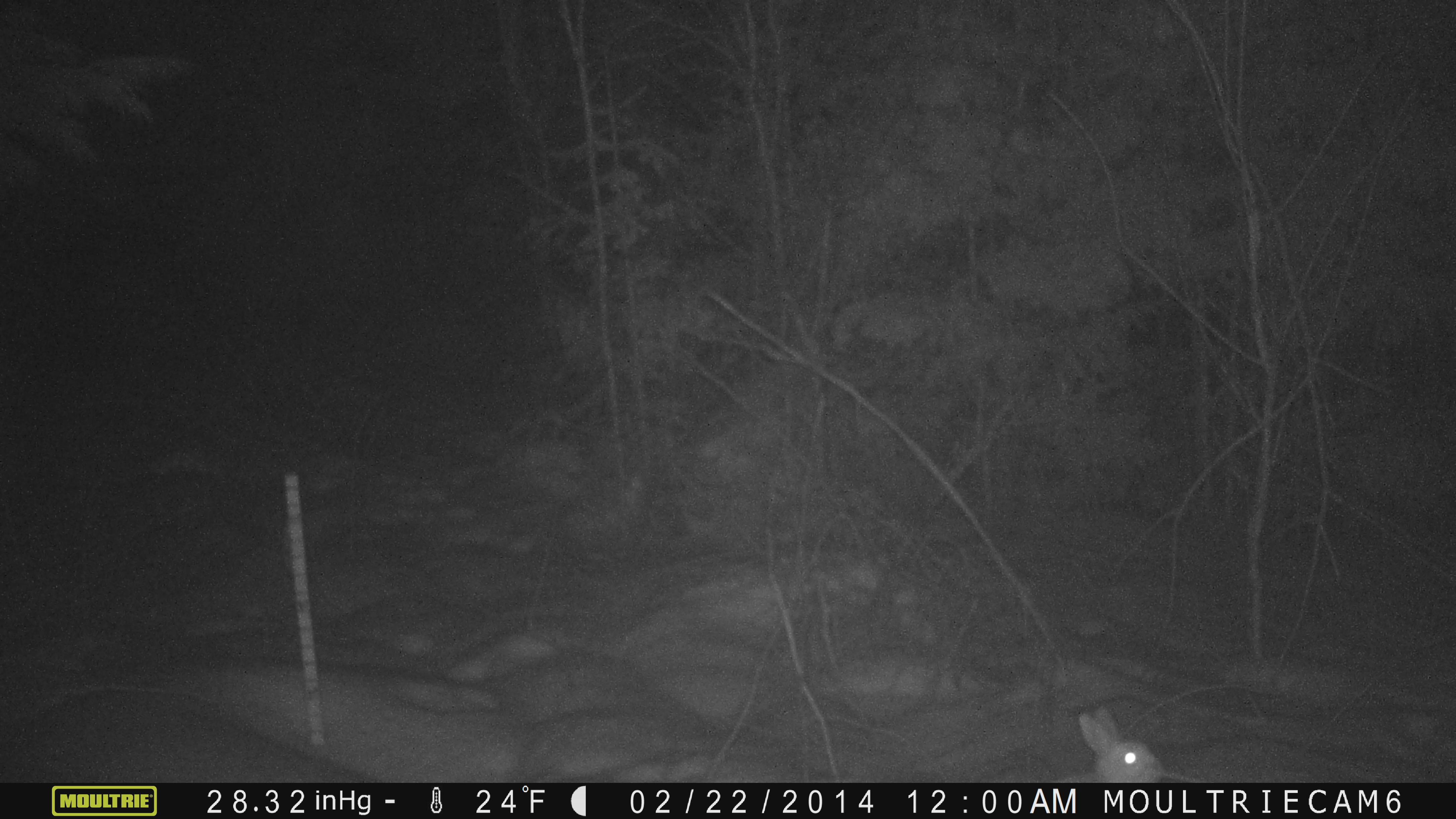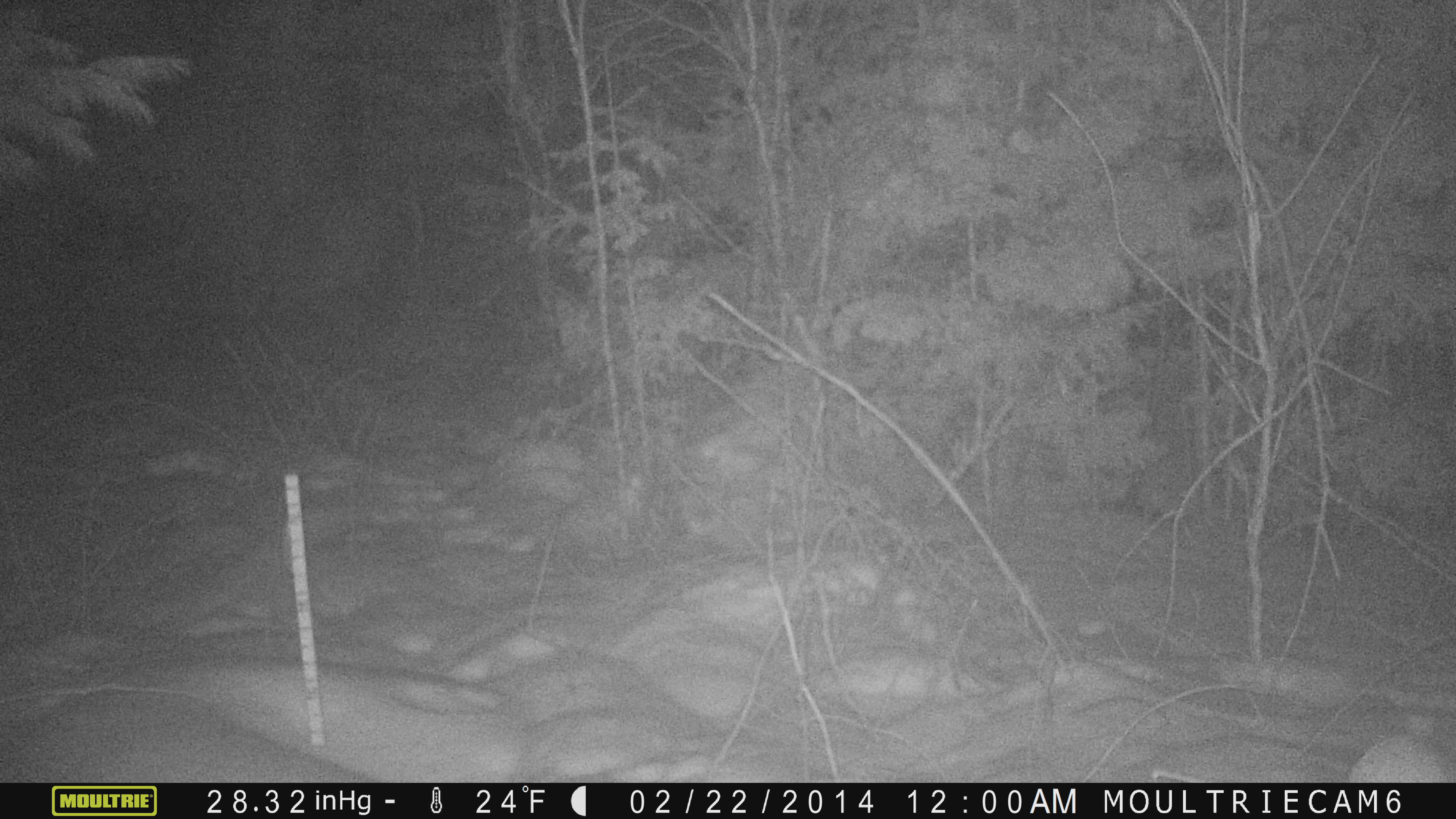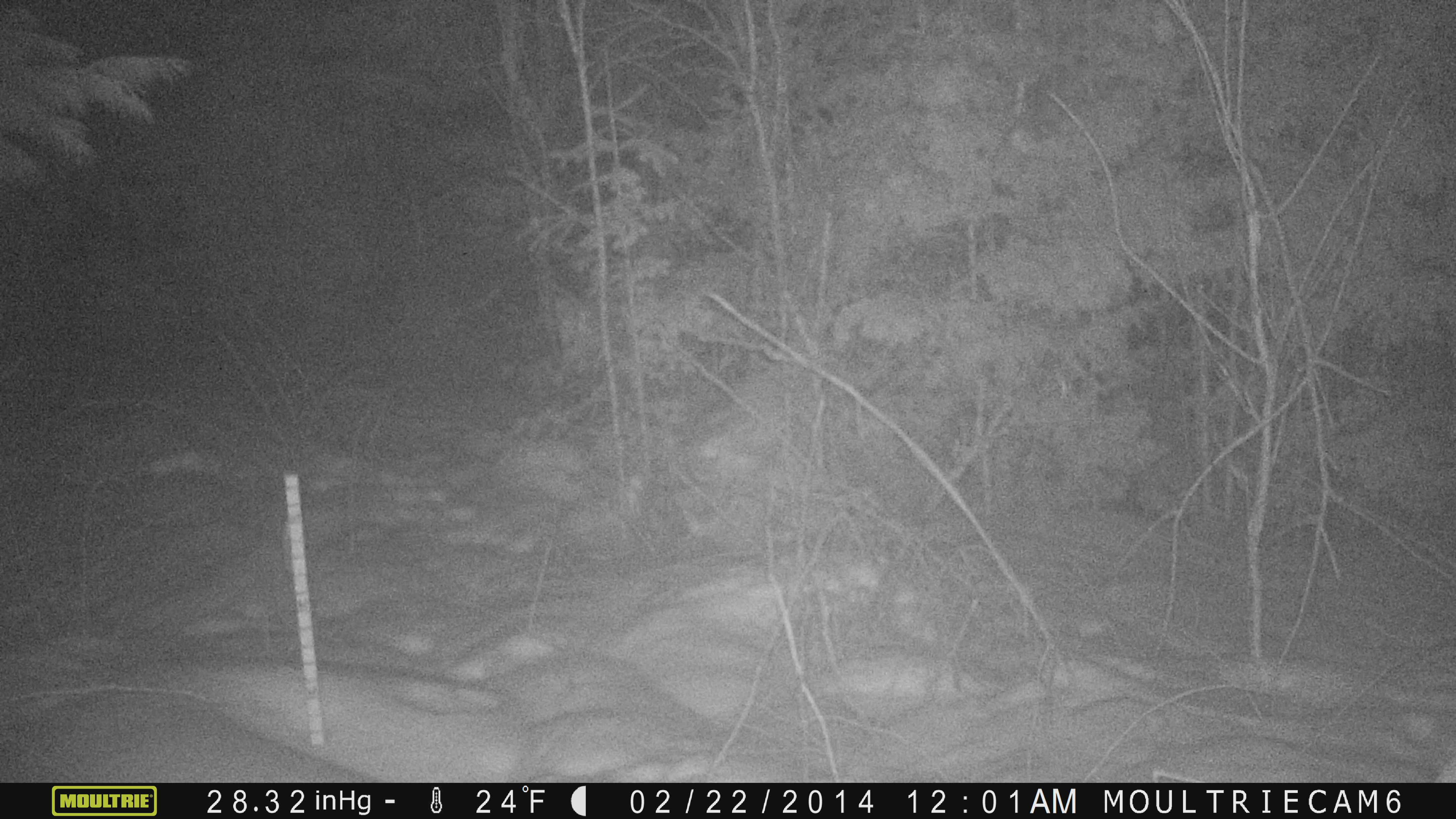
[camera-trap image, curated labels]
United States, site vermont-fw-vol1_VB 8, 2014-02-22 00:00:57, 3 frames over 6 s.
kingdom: Animalia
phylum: Chordata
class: Mammalia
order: Lagomorpha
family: Leporidae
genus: Lepus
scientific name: Lepus americanus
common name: snowshoe hare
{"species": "snowshoe hare (Lepus americanus)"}